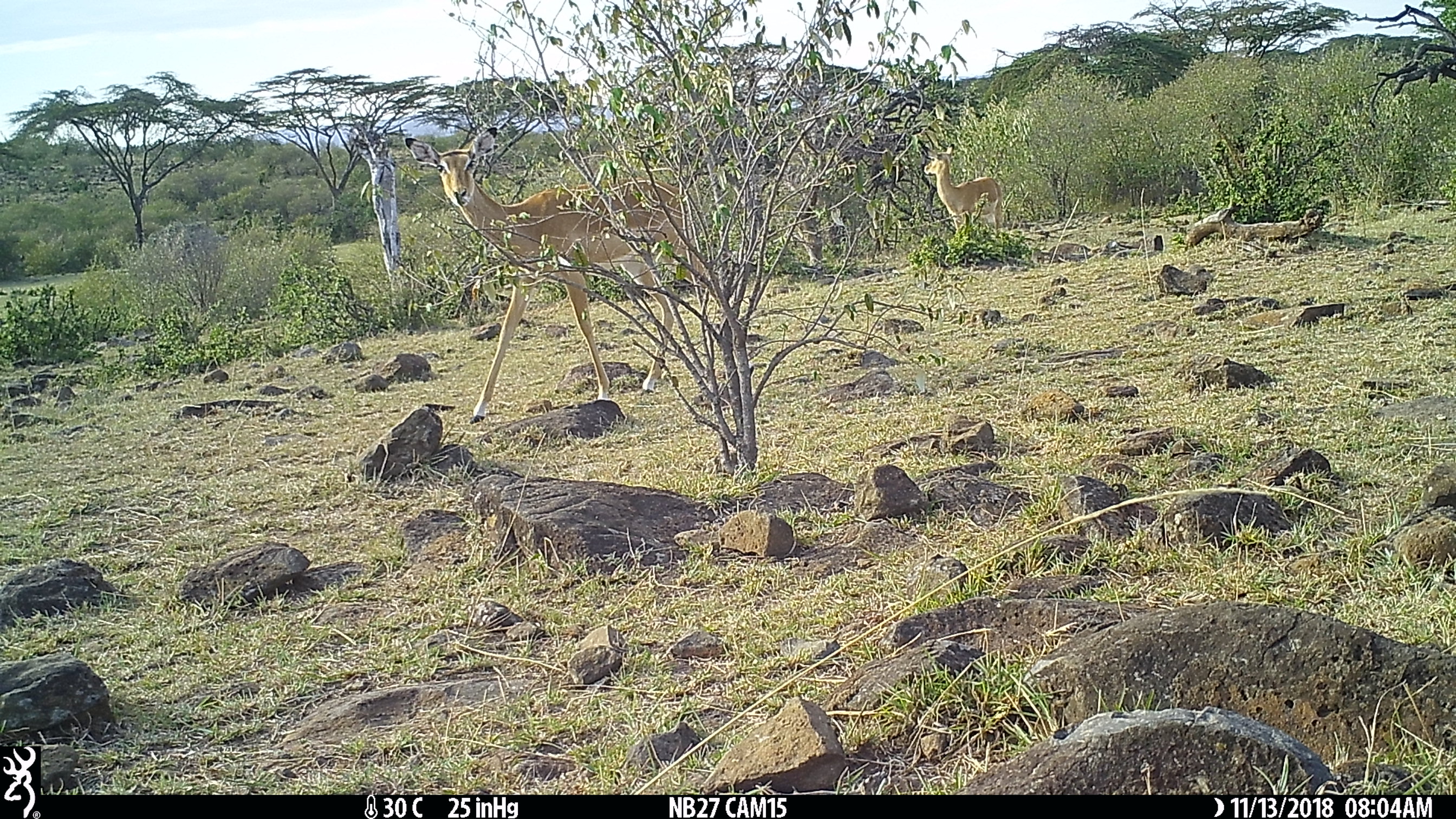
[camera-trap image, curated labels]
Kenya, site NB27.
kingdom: Animalia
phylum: Chordata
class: Mammalia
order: Artiodactyla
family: Bovidae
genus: Aepyceros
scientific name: Aepyceros melampus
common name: impala